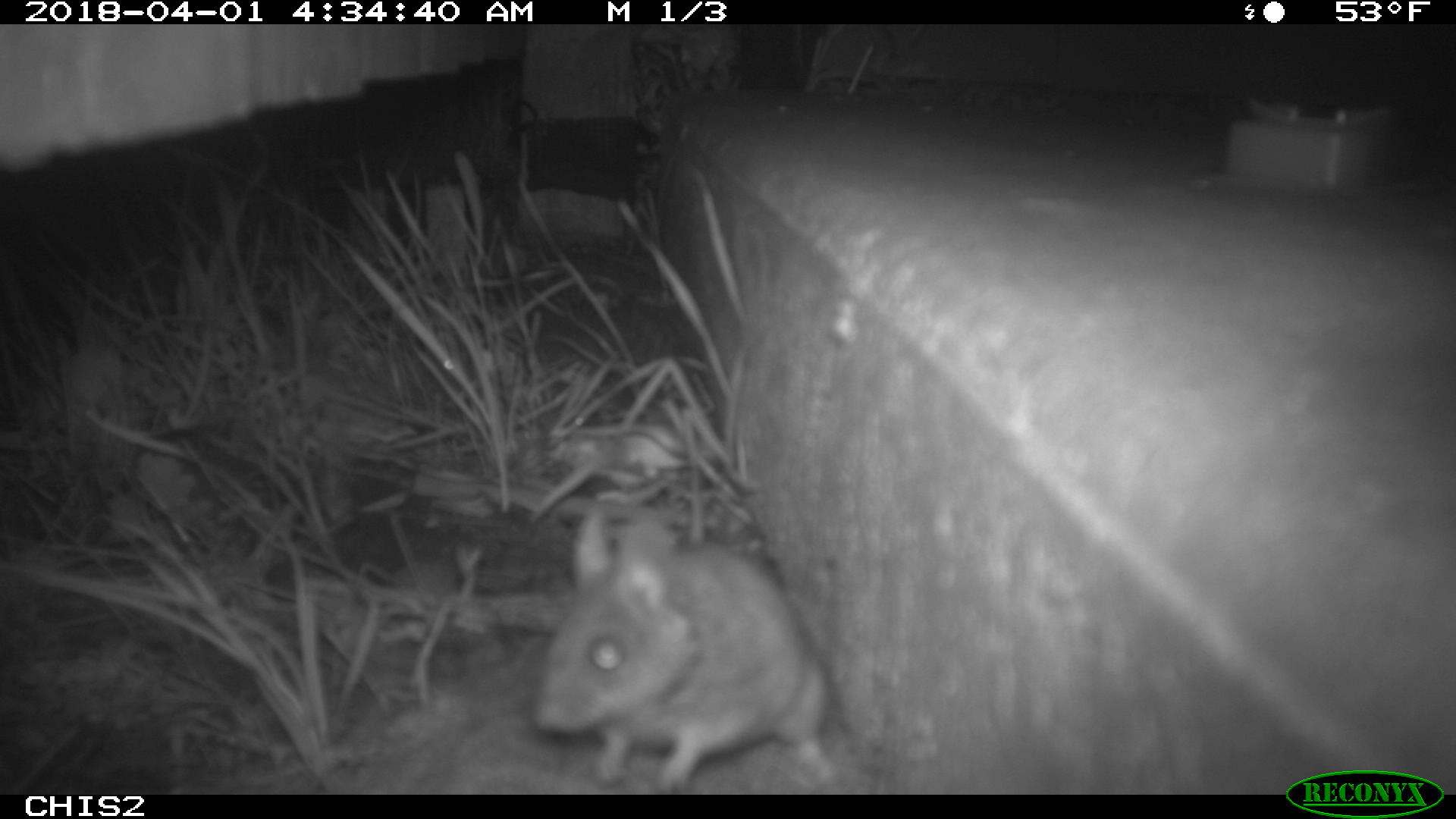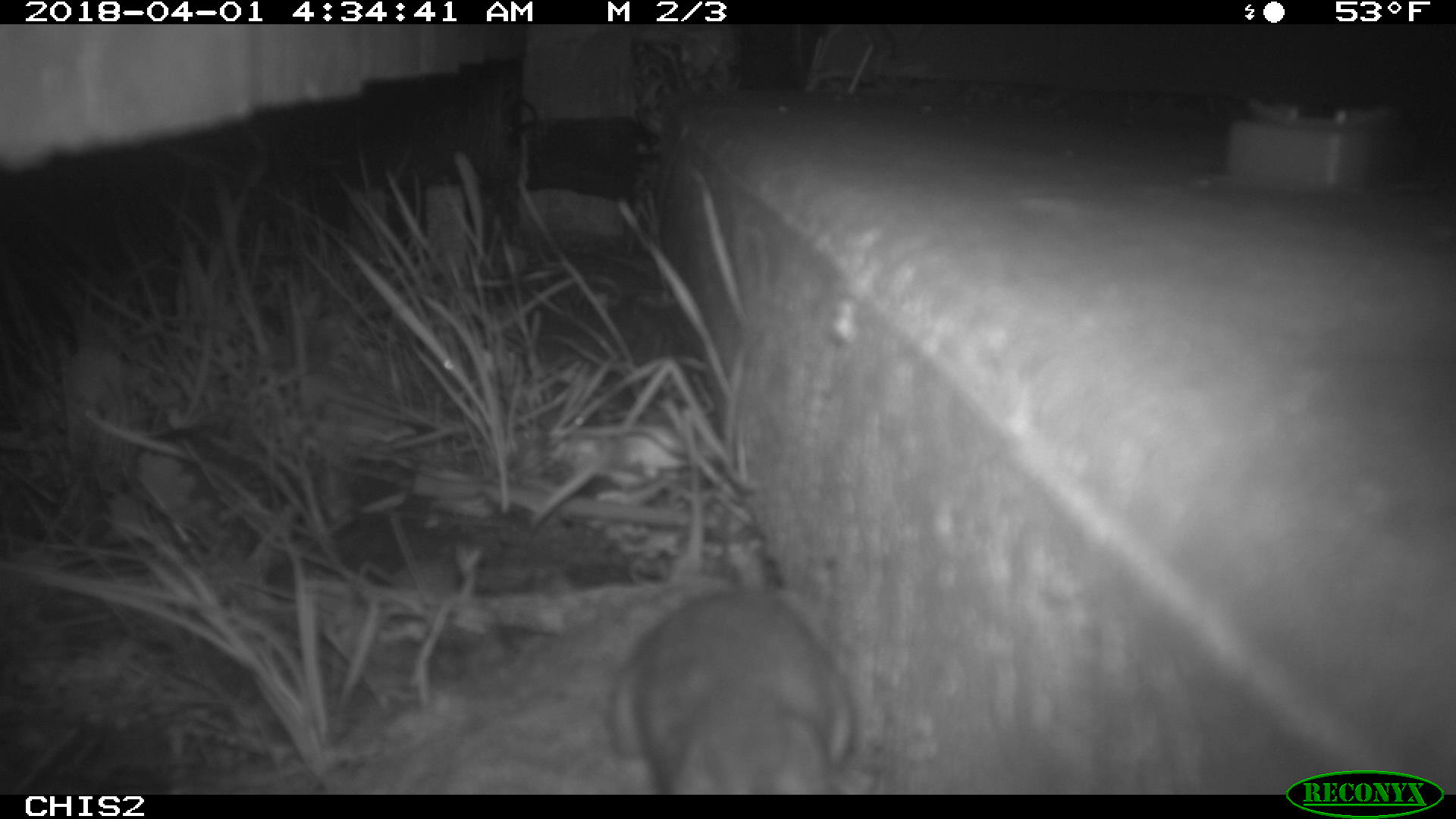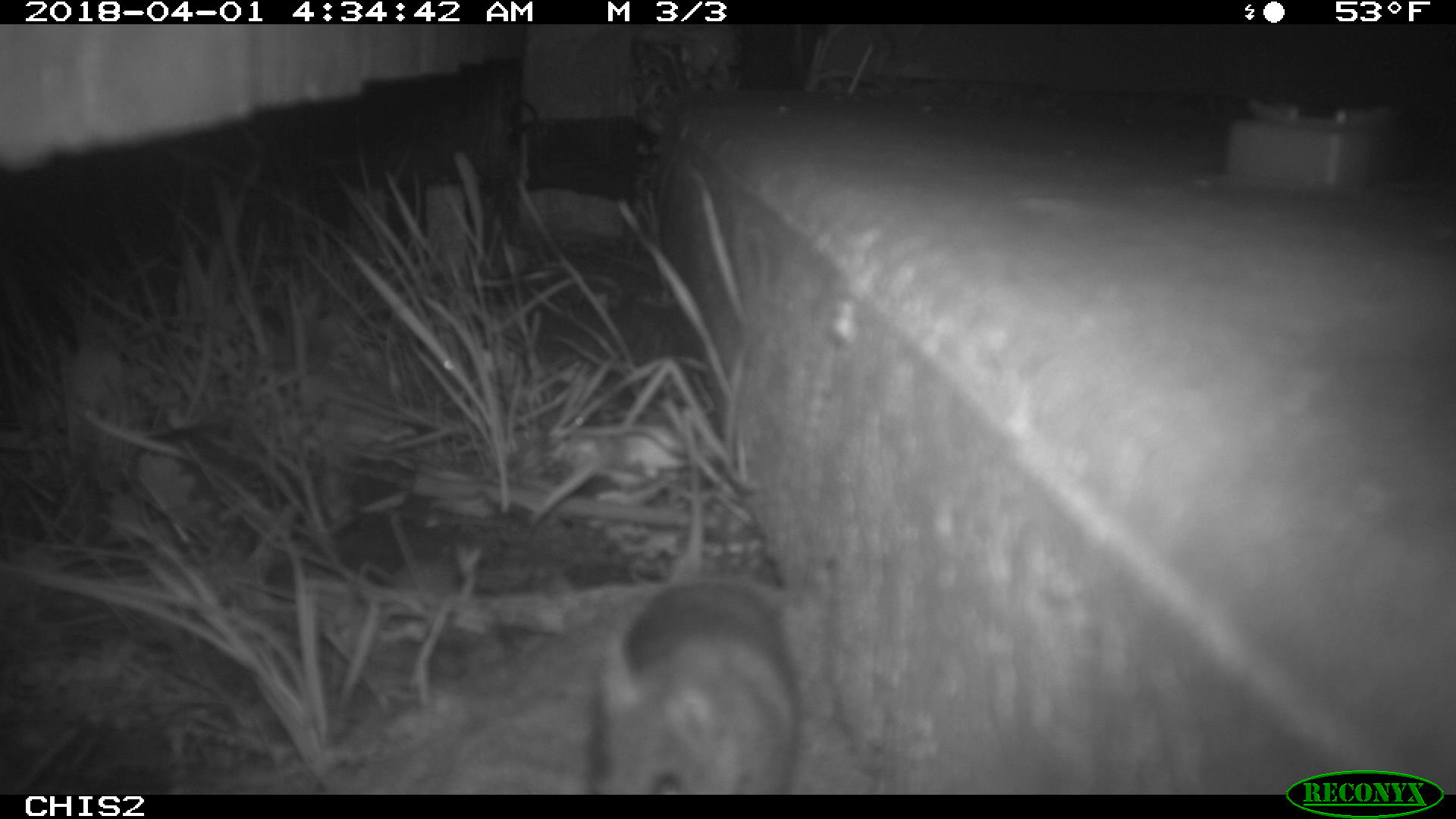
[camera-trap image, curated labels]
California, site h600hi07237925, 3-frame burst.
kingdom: Animalia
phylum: Chordata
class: Mammalia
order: Rodentia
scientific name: Rodentia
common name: rodent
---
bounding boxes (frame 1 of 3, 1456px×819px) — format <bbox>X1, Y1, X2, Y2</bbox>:
rodent: <bbox>534, 507, 827, 793</bbox>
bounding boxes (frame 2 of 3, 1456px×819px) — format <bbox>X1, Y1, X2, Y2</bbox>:
rodent: <bbox>609, 554, 855, 793</bbox>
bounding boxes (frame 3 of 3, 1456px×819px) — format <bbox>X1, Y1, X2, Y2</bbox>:
rodent: <bbox>588, 578, 802, 795</bbox>